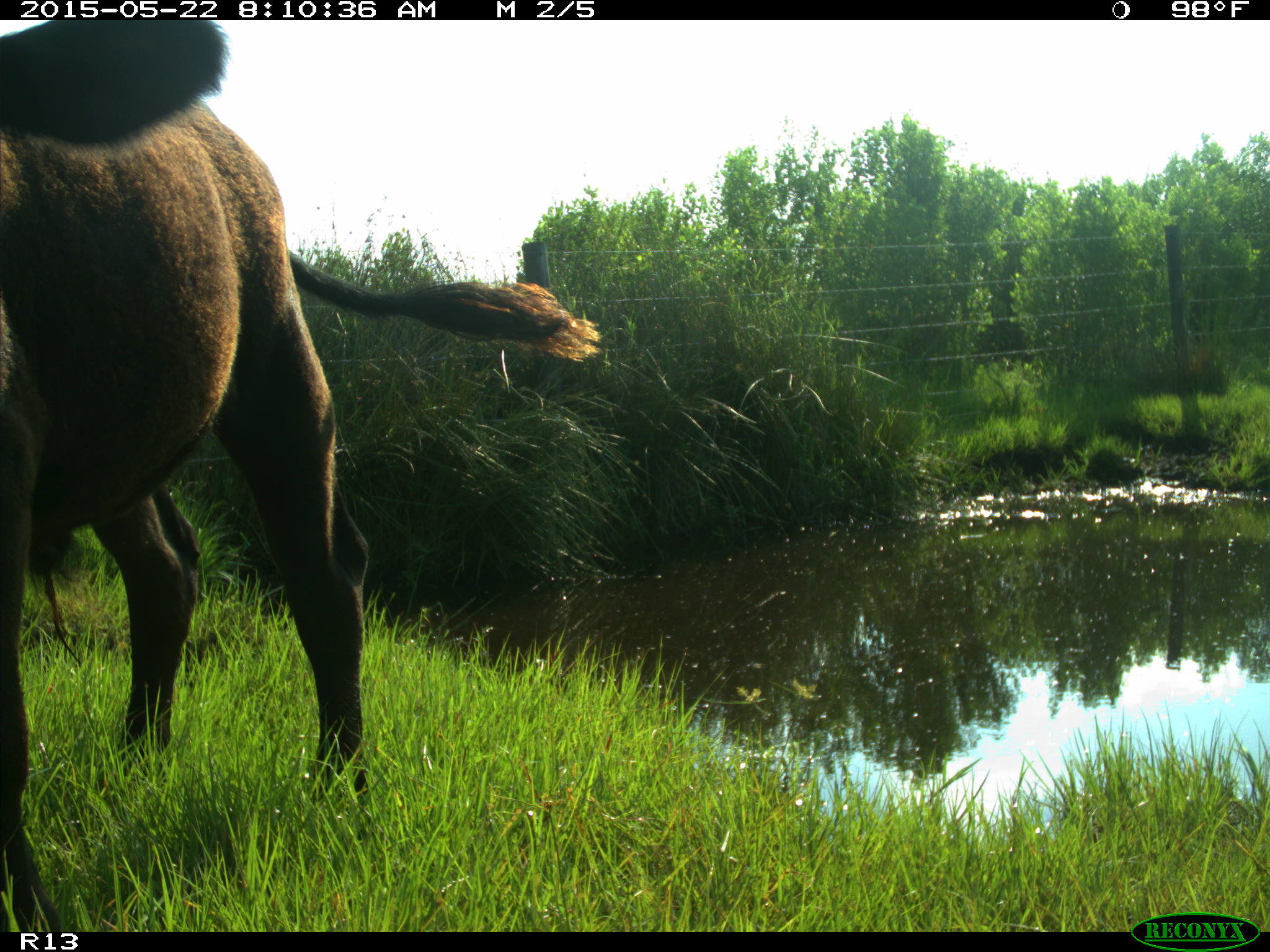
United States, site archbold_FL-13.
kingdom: Animalia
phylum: Chordata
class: Mammalia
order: Artiodactyla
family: Bovidae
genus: Bos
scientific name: Bos taurus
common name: domestic cow